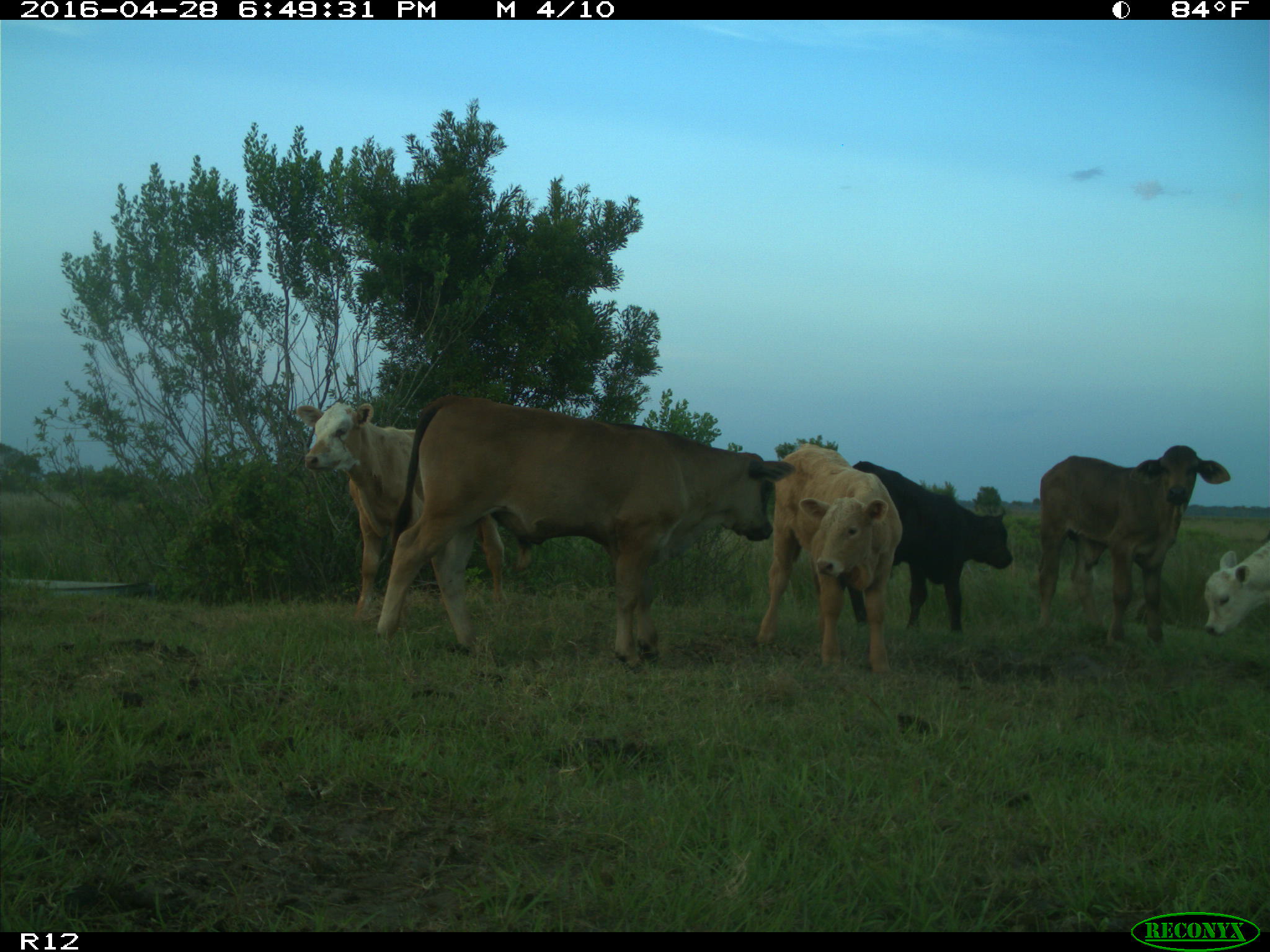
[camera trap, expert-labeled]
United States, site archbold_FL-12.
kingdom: Animalia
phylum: Chordata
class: Mammalia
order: Artiodactyla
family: Bovidae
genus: Bos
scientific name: Bos taurus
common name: domestic cow